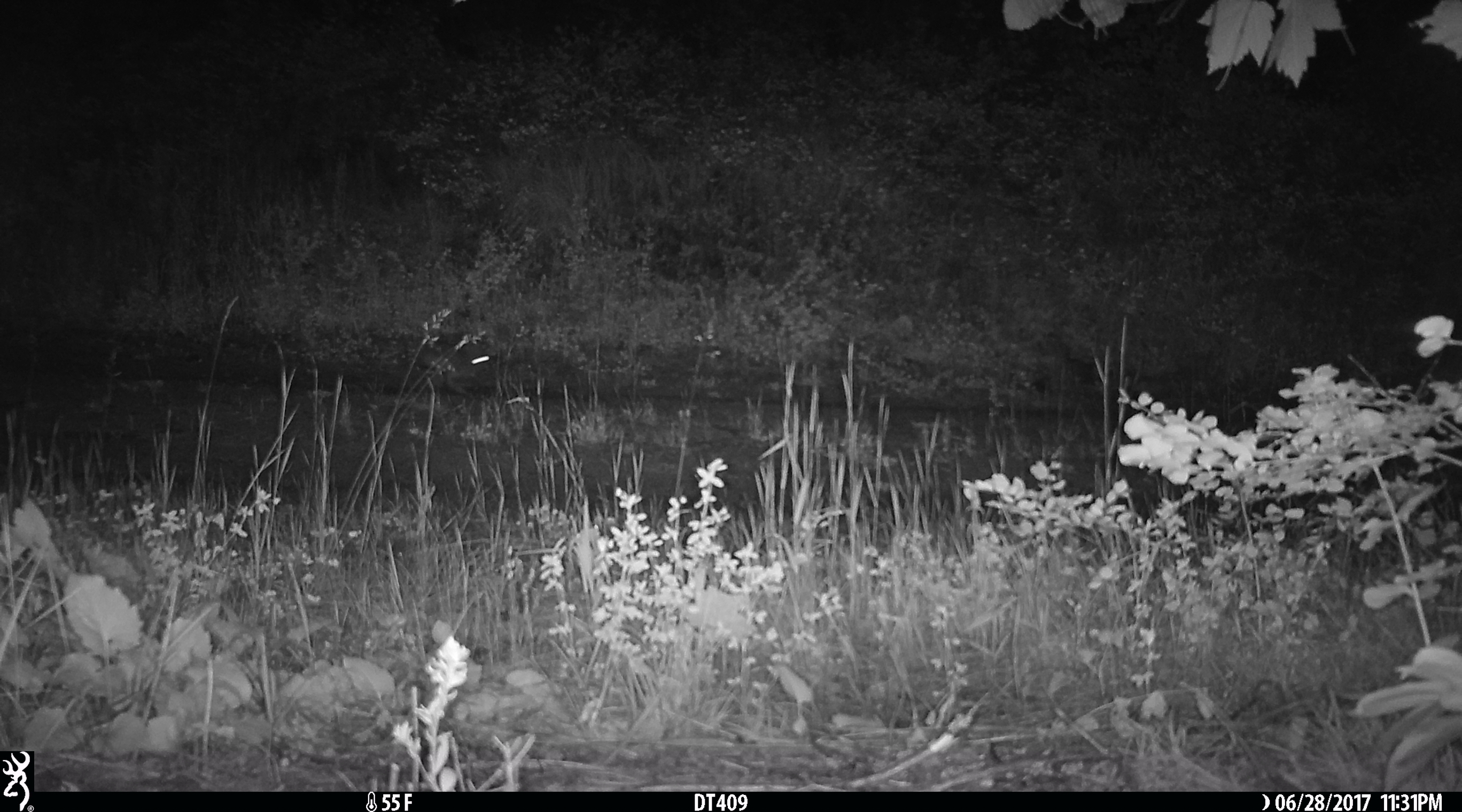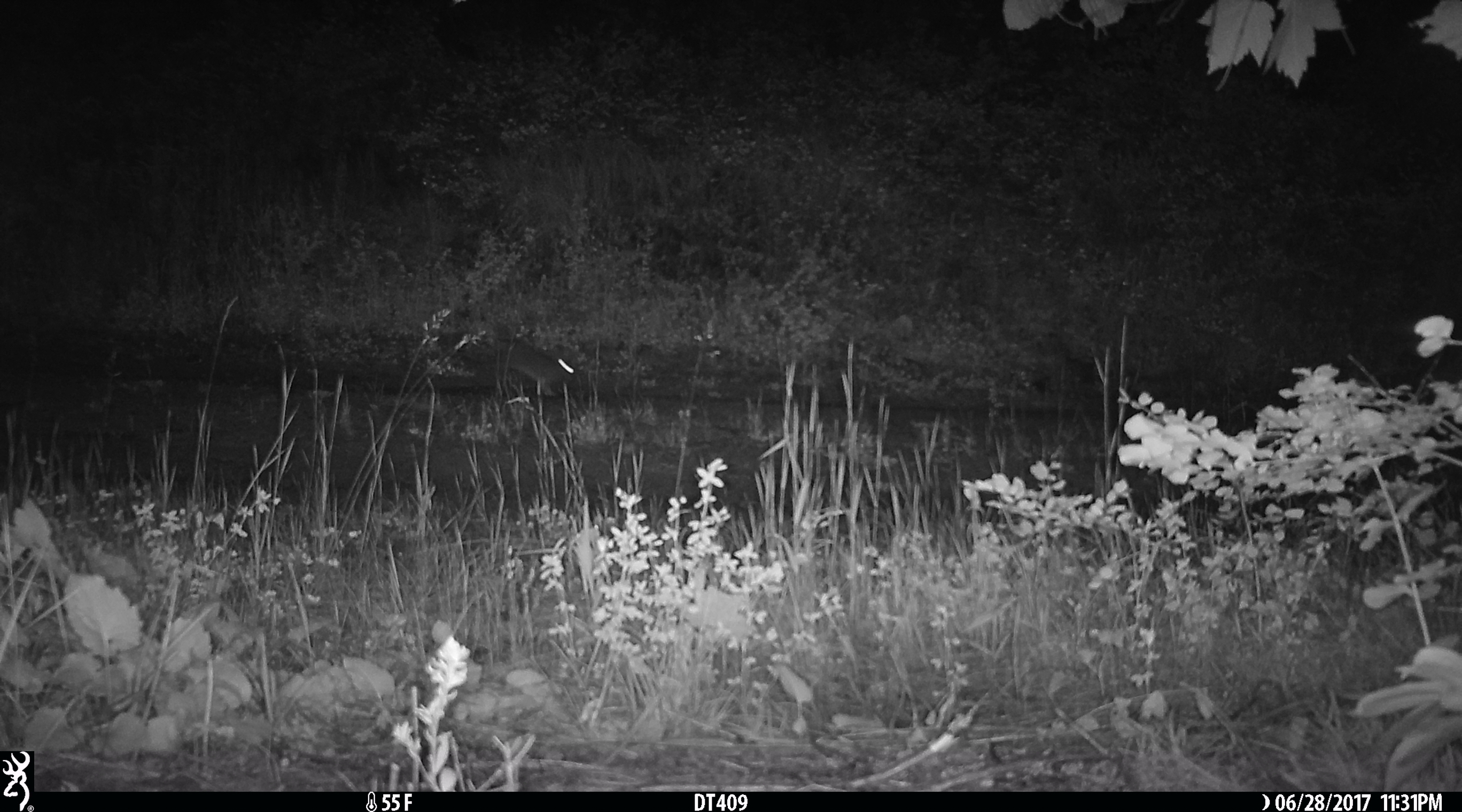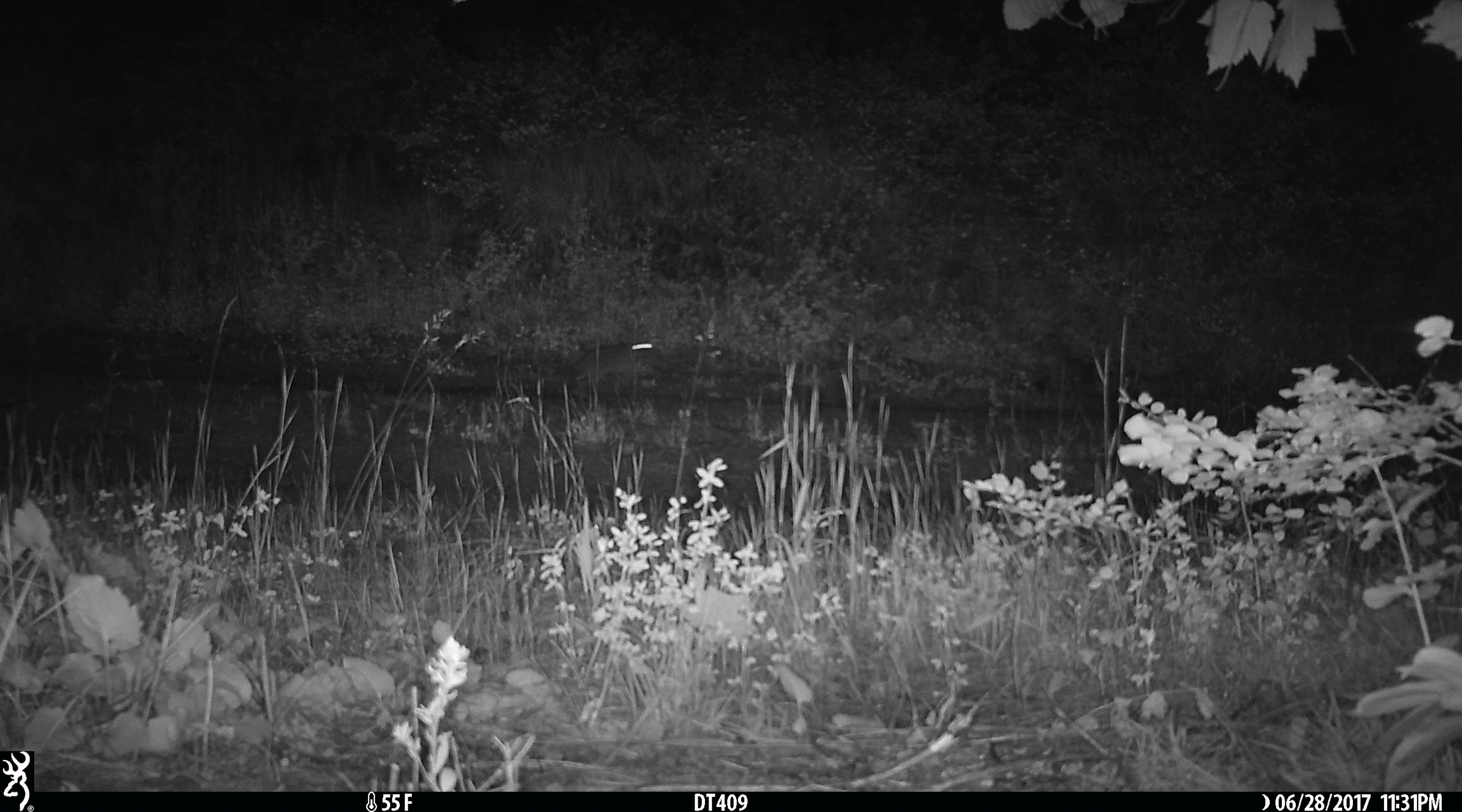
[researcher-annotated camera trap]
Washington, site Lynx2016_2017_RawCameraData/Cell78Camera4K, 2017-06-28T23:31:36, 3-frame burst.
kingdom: Animalia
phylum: Chordata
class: Mammalia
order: Lagomorpha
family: Leporidae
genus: Lepus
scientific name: Lepus americanus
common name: snowshoe hare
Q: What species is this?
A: Lepus americanus (snowshoe hare).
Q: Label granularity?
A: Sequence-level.